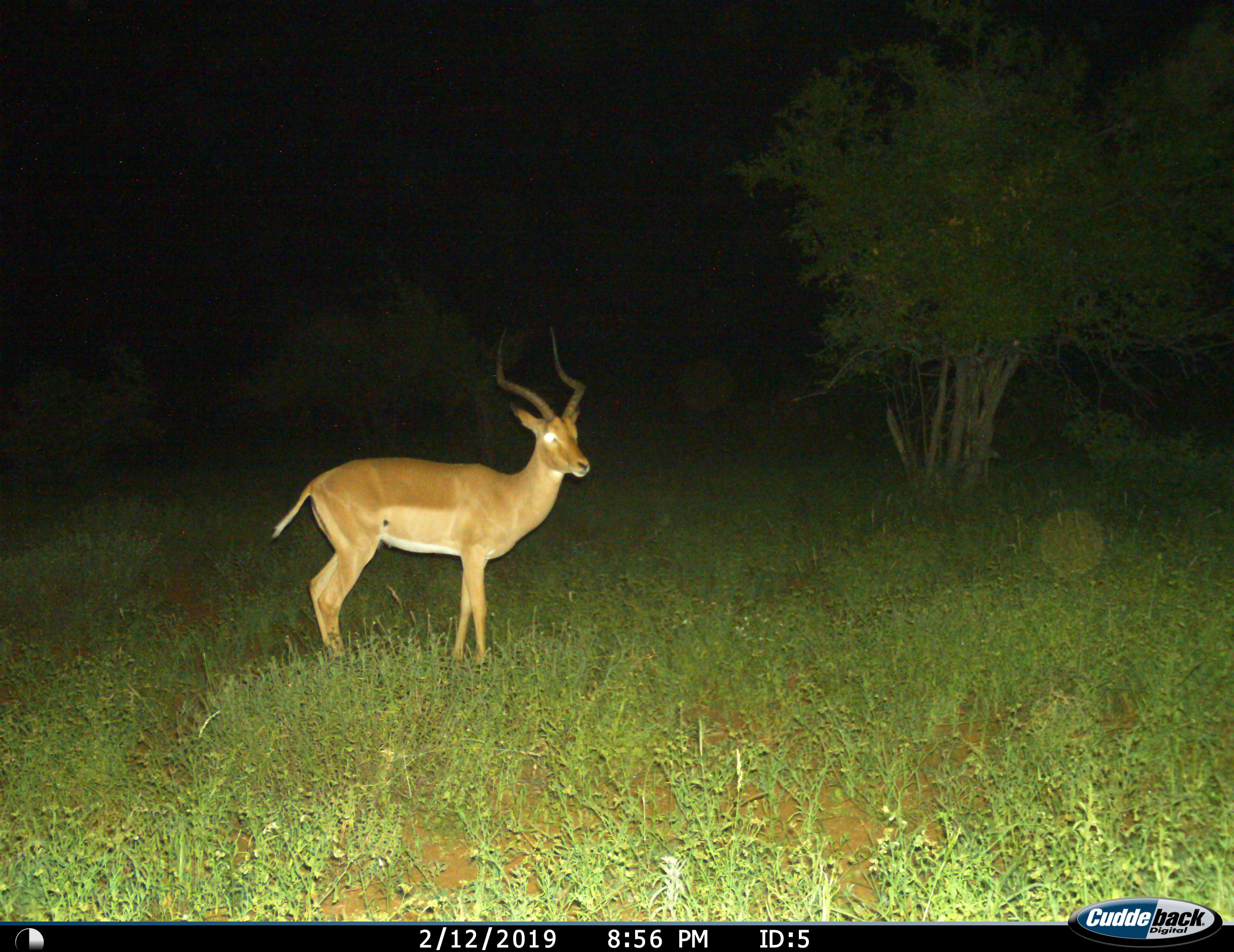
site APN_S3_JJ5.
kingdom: Animalia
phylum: Chordata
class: Mammalia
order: Artiodactyla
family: Bovidae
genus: Aepyceros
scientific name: Aepyceros melampus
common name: impala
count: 1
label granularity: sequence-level